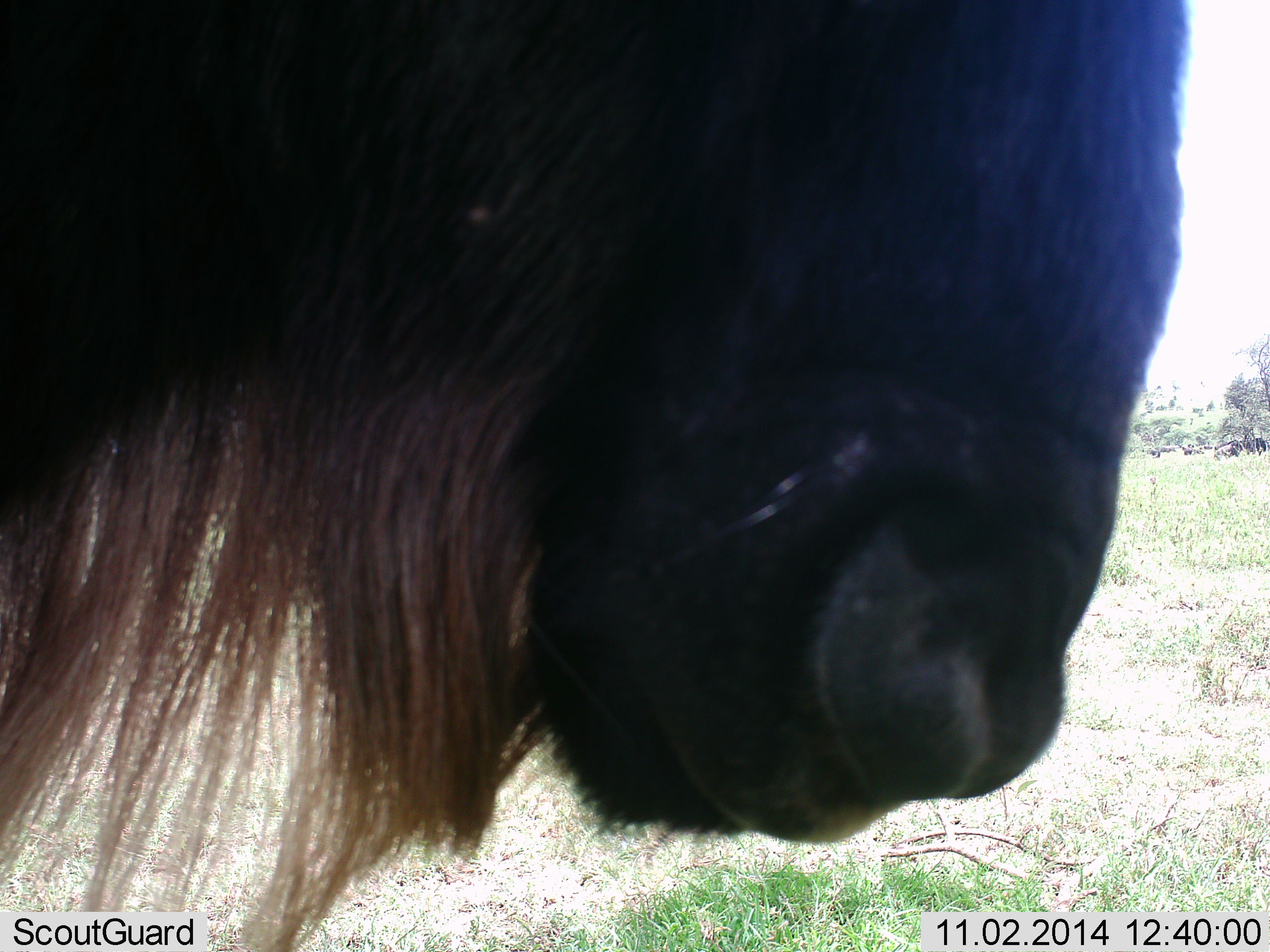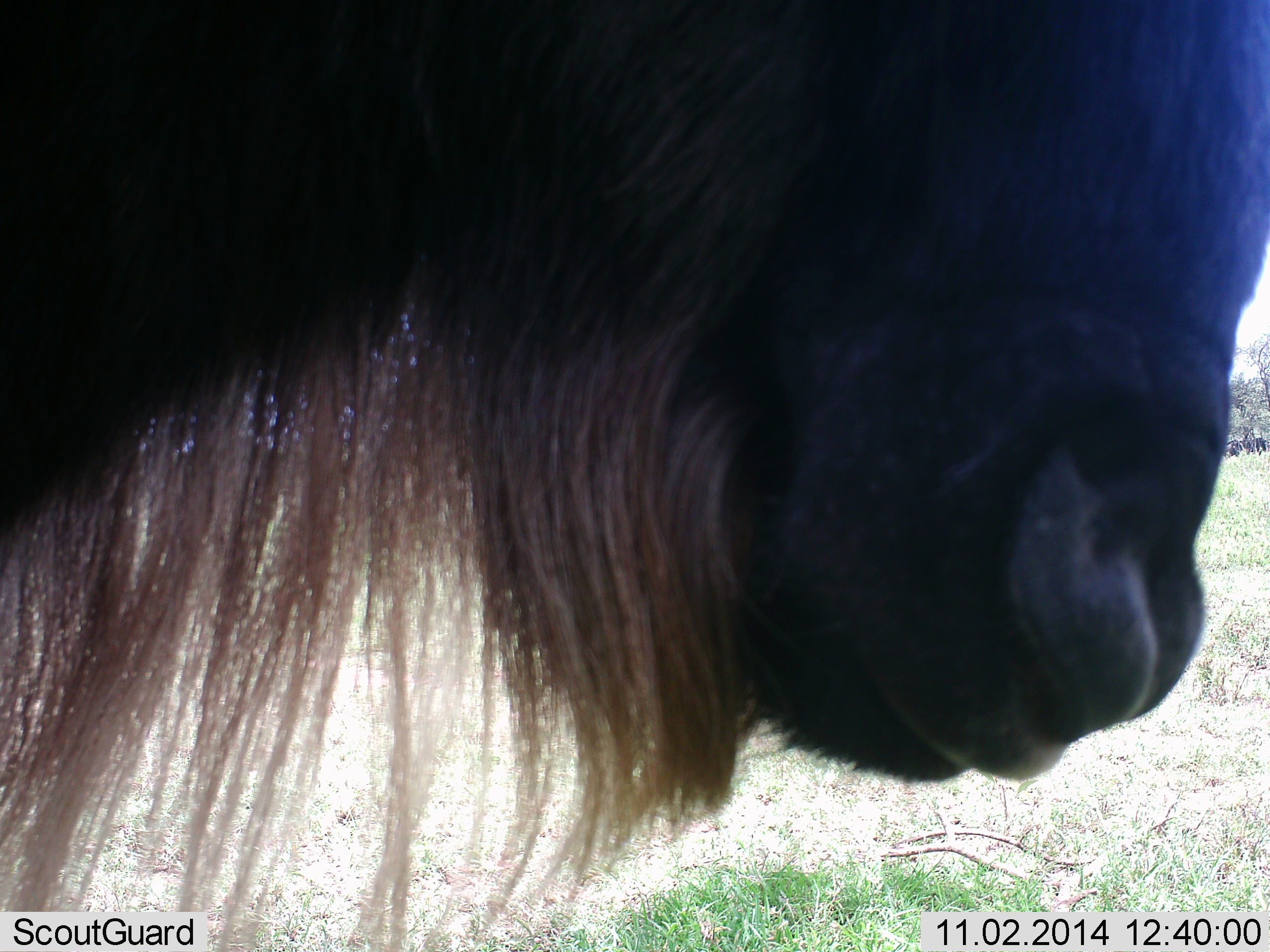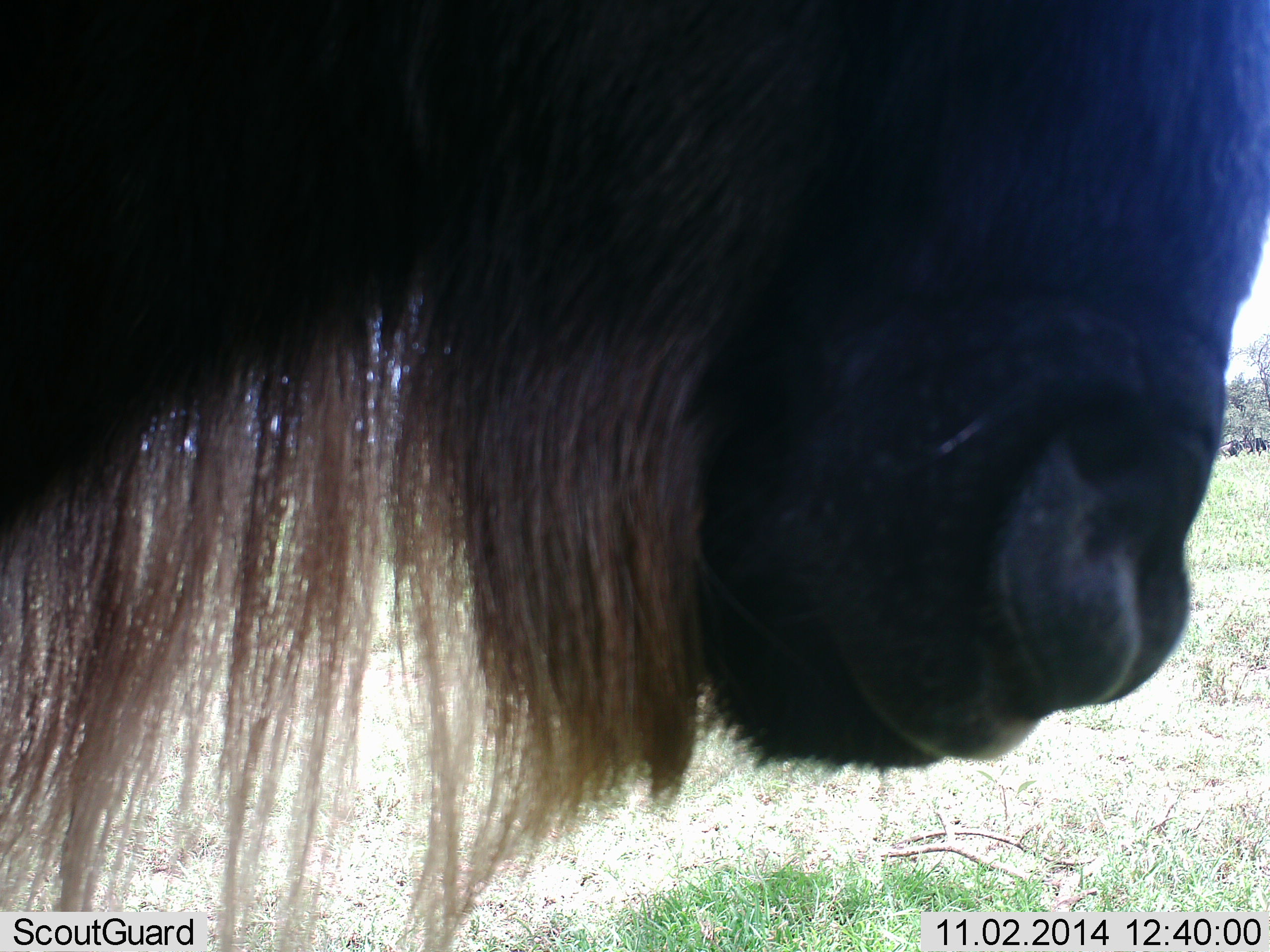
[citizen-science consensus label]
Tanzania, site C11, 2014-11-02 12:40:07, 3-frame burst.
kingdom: Animalia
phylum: Chordata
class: Mammalia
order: Artiodactyla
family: Bovidae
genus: Connochaetes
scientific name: Connochaetes taurinus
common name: blue wildebeest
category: wildebeest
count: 1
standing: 90%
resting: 0%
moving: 10%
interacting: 0%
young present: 0%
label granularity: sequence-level